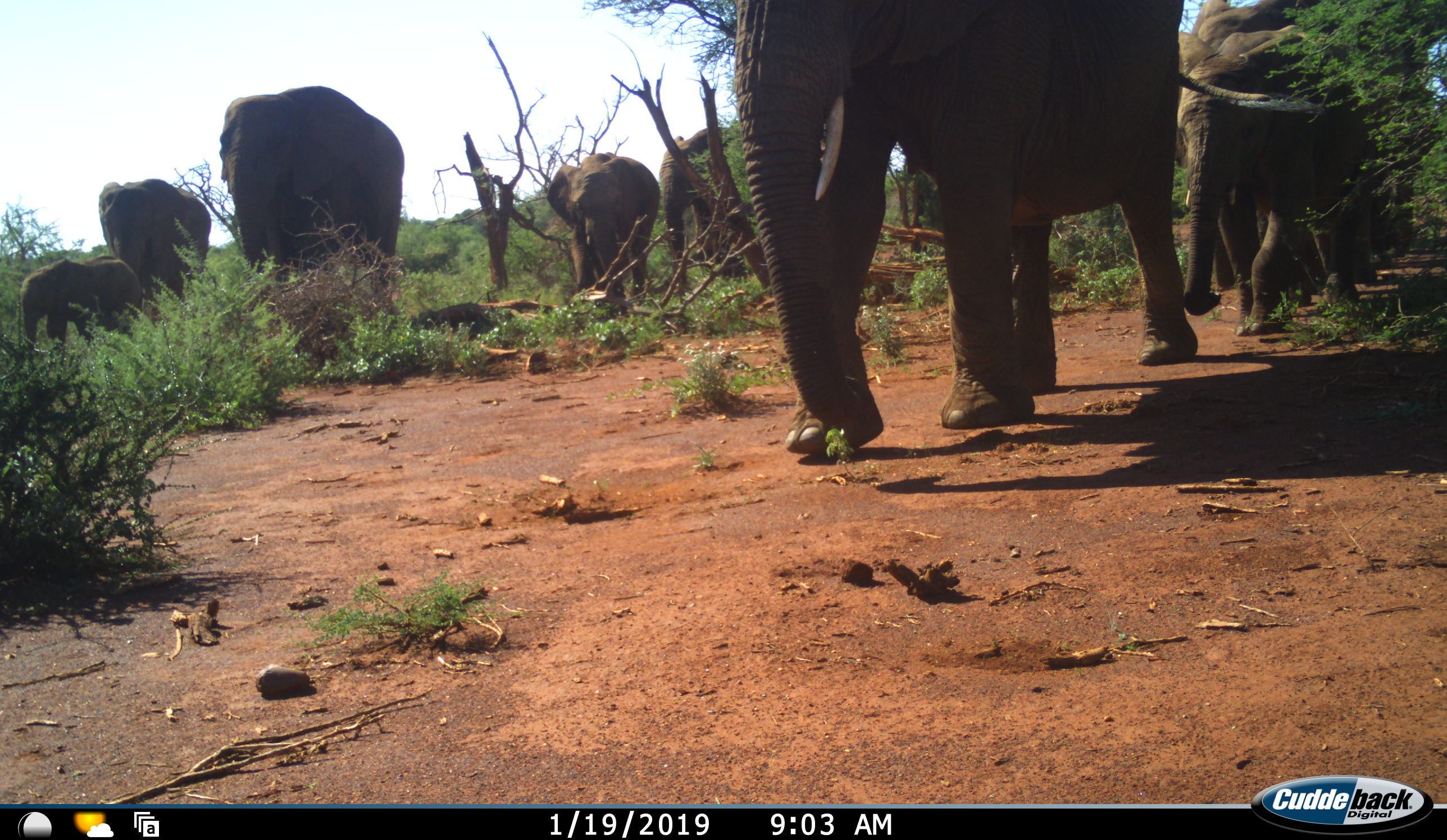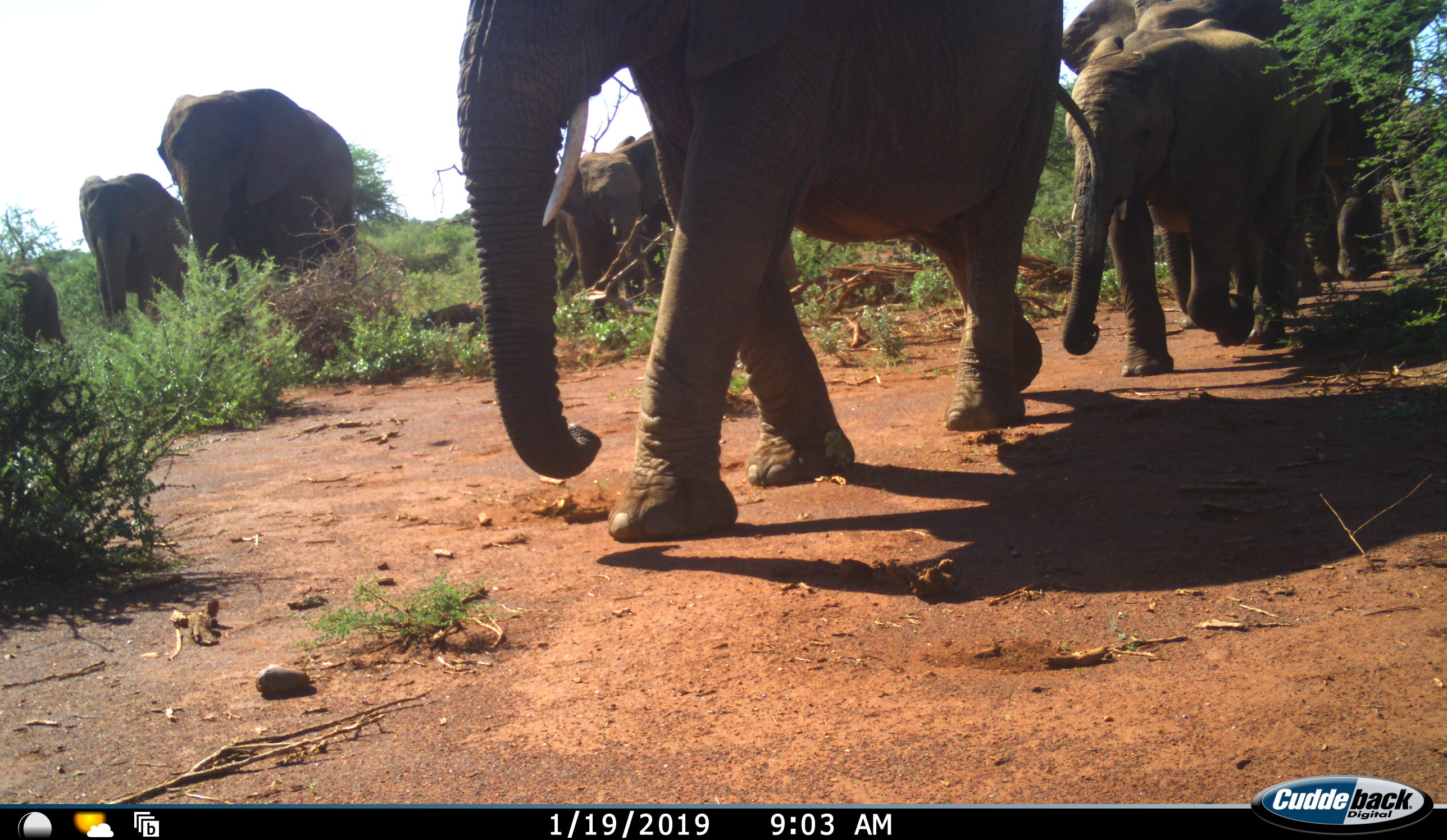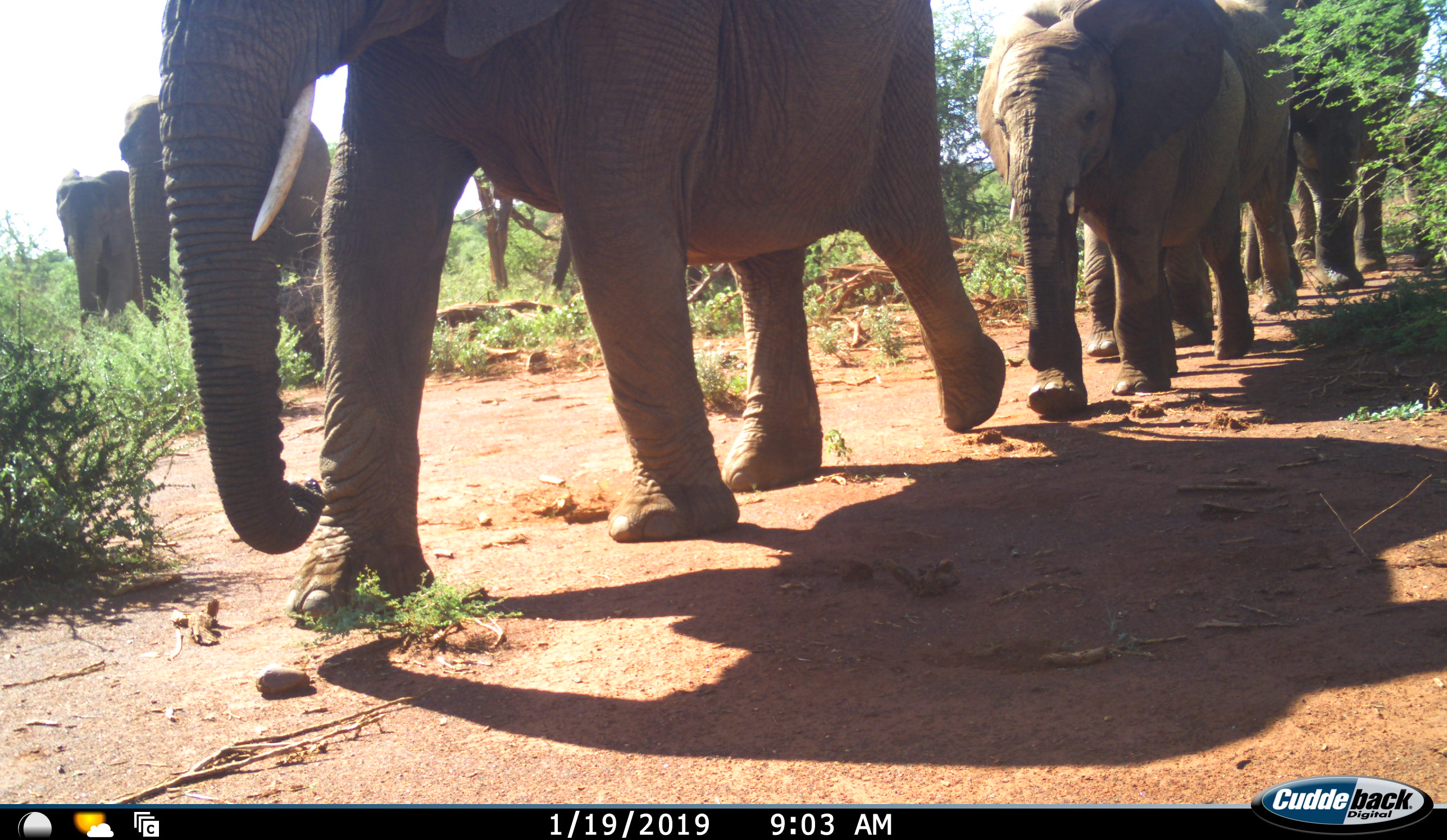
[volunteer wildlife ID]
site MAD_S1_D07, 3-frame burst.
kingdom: Animalia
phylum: Chordata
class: Mammalia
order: Proboscidea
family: Elephantidae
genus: Loxodonta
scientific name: Loxodonta africana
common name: african bush elephant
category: elephant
Elephant (african bush elephant) (Loxodonta africana), count 10. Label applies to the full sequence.